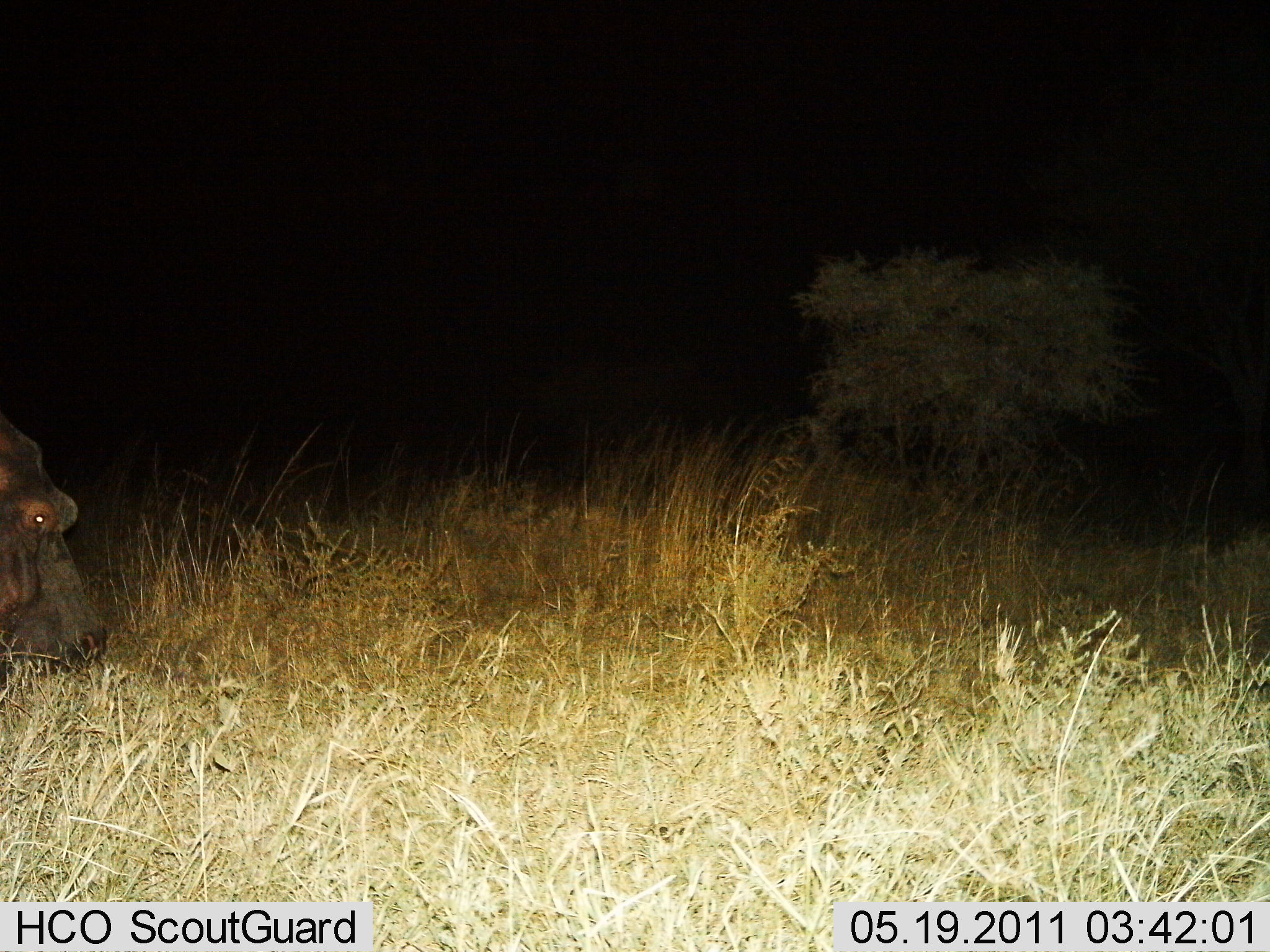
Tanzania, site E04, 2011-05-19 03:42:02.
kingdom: Animalia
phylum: Chordata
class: Mammalia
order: Artiodactyla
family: Hippopotamidae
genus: Hippopotamus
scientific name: Hippopotamus amphibius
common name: hippopotamus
Hippopotamus (Hippopotamus amphibius), count 1. Behavior (volunteer vote fractions): standing 60%, resting 0%, moving 10%, interacting 0%. Young present (vote fraction): 0%. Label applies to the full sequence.